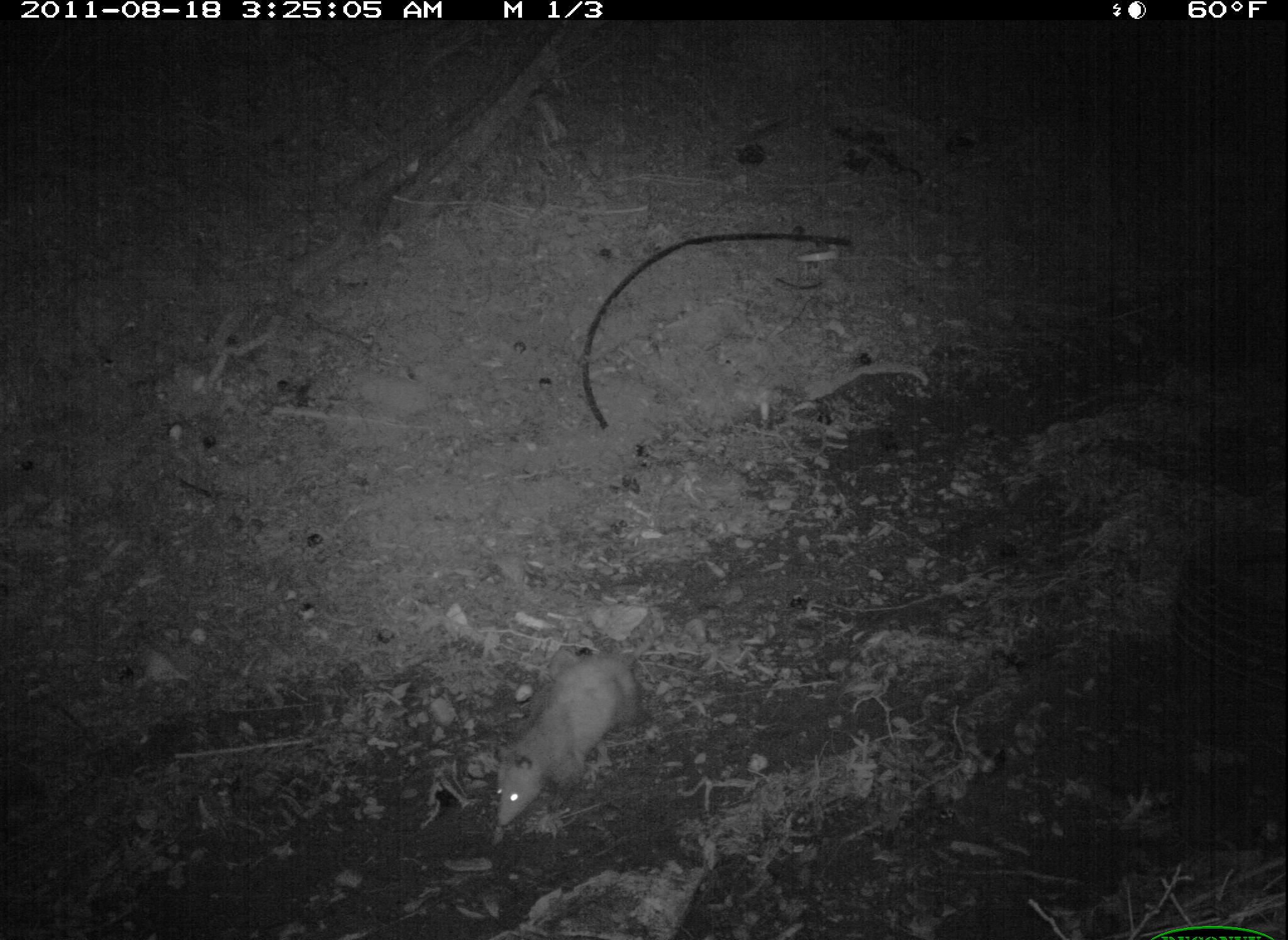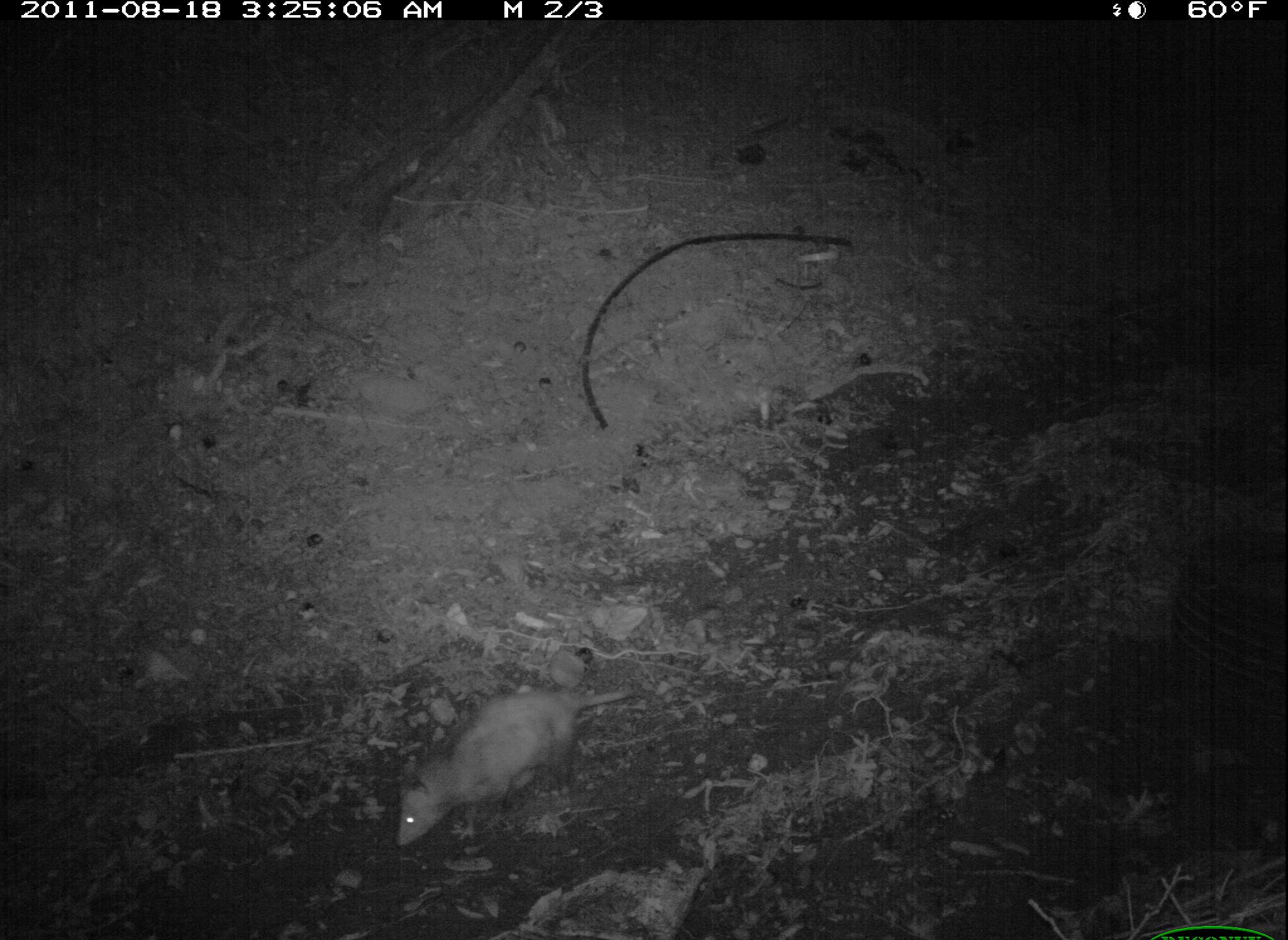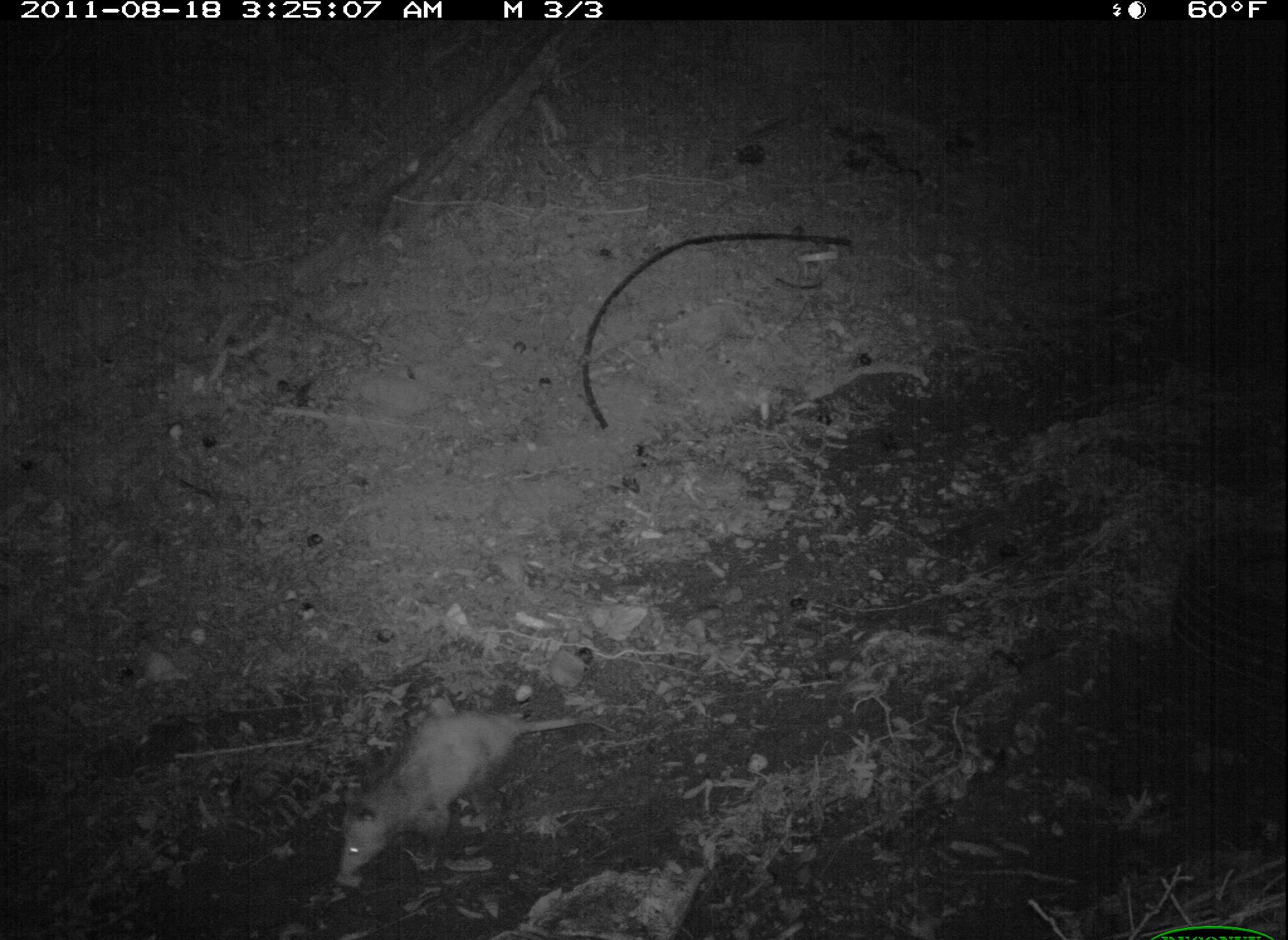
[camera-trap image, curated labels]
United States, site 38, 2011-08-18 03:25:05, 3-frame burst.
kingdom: Animalia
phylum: Chordata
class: Mammalia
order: Didelphimorphia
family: Didelphidae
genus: Didelphis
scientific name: Didelphis virginiana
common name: virginia opossum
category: opossum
Opossum (virginia opossum) (Didelphis virginiana).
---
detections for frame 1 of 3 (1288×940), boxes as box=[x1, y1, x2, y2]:
opossum: box=[477, 651, 660, 834]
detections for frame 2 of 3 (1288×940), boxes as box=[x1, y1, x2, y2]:
opossum: box=[386, 676, 681, 854]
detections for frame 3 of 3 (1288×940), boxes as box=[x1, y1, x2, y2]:
opossum: box=[208, 691, 613, 897]